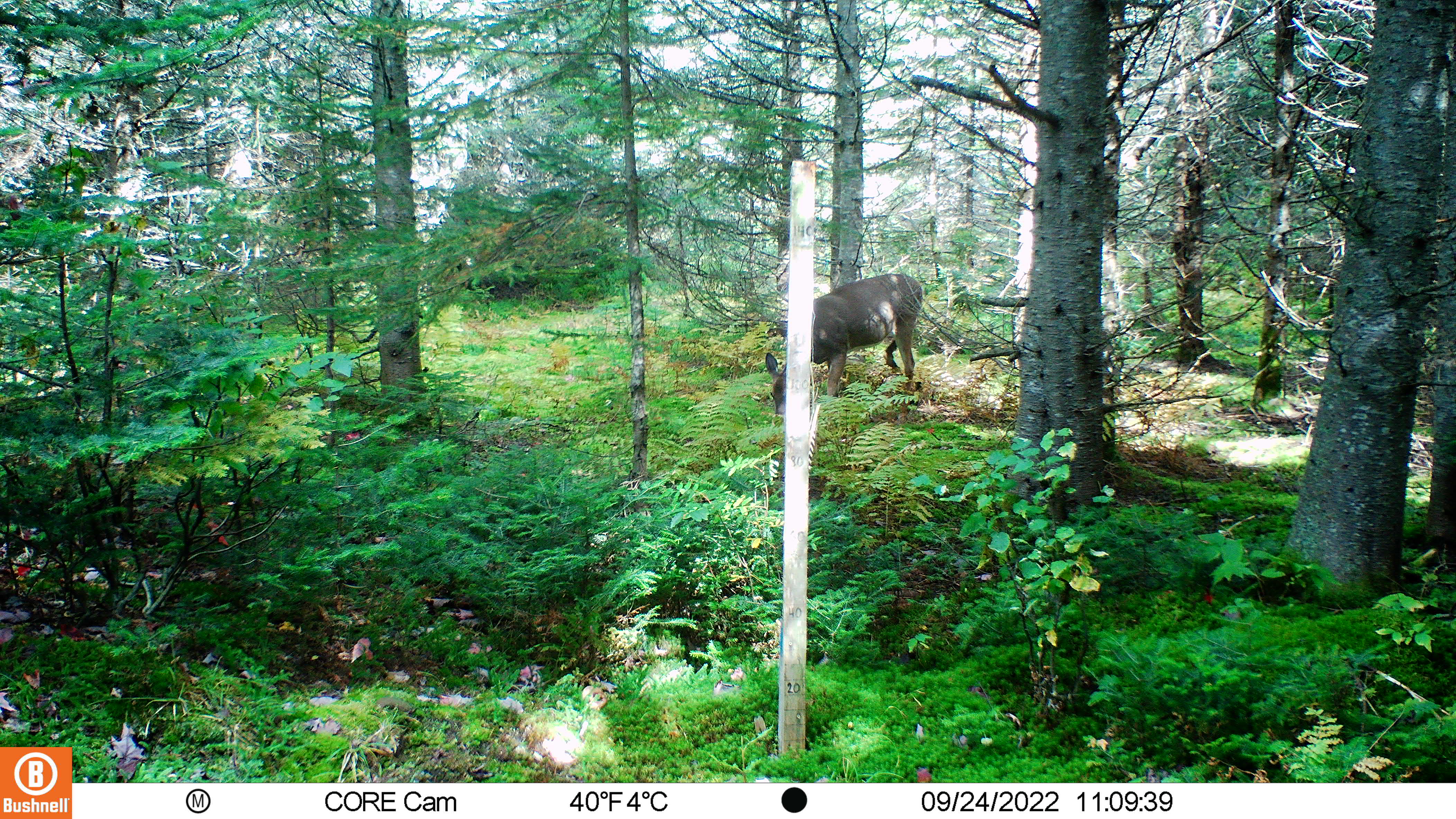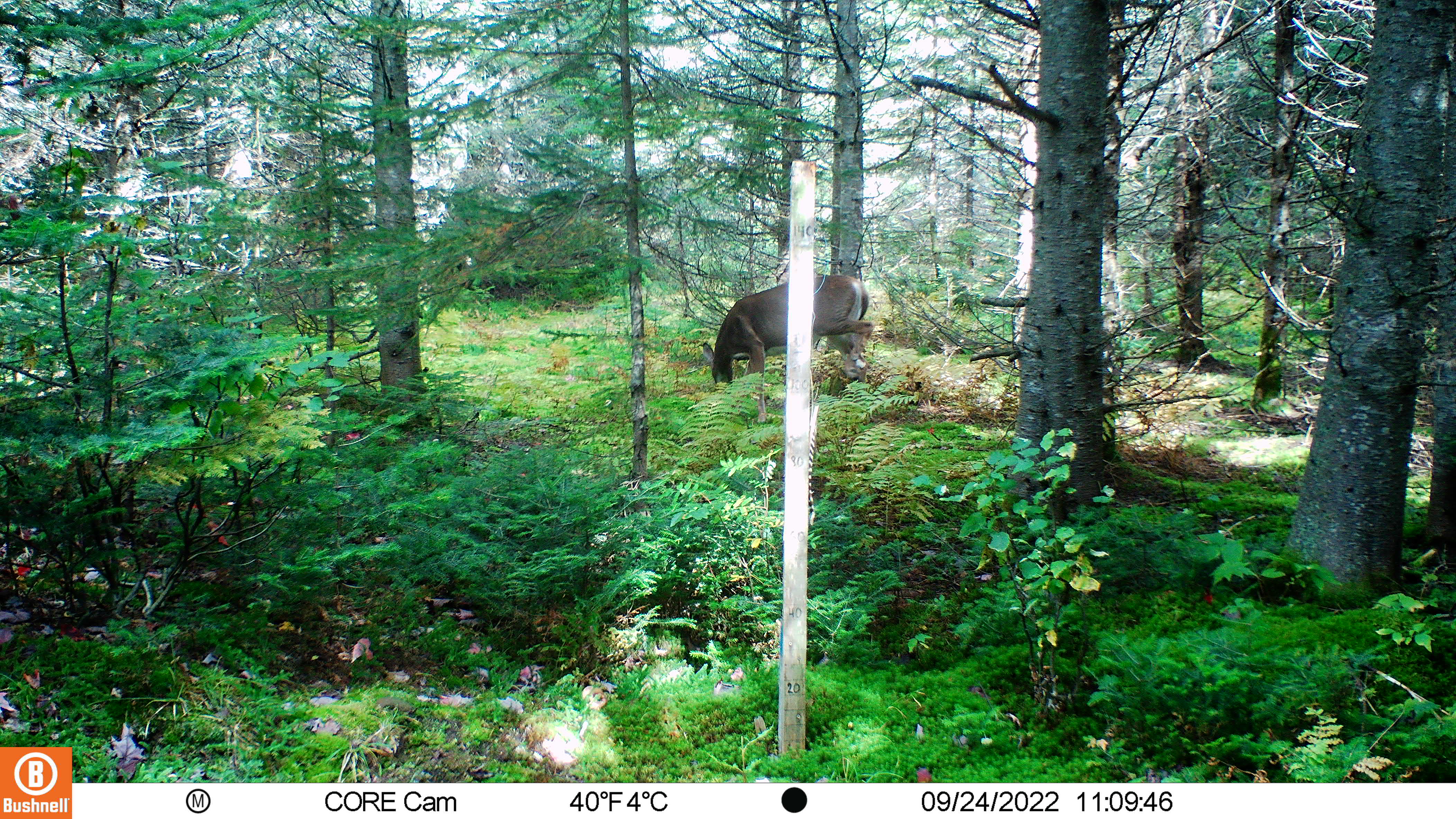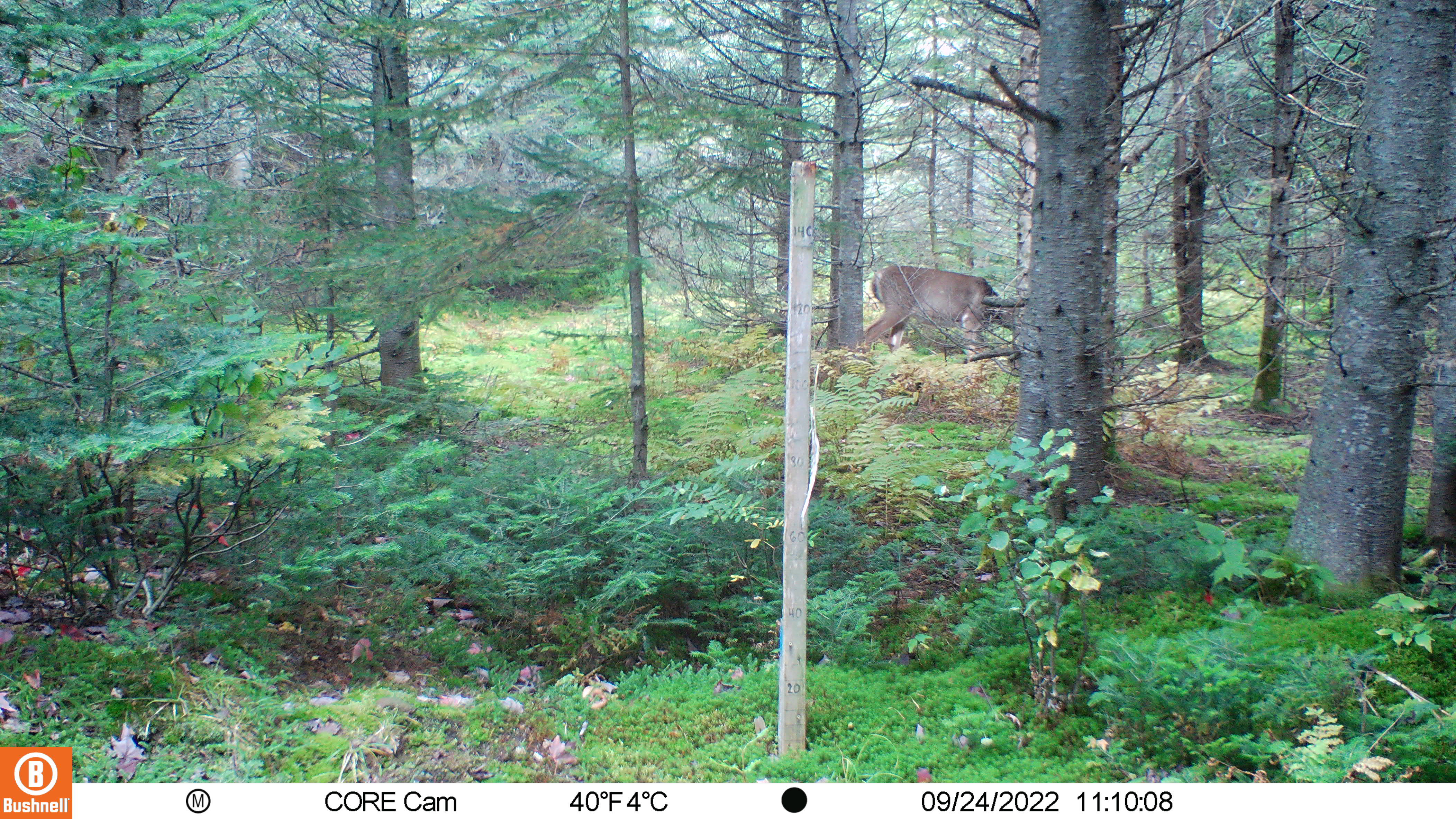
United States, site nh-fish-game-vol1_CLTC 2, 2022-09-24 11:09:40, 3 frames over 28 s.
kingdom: Animalia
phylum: Chordata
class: Mammalia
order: Artiodactyla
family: Cervidae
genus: Odocoileus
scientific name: Odocoileus virginianus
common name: white-tailed deer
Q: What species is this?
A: White-tailed deer (Odocoileus virginianus).